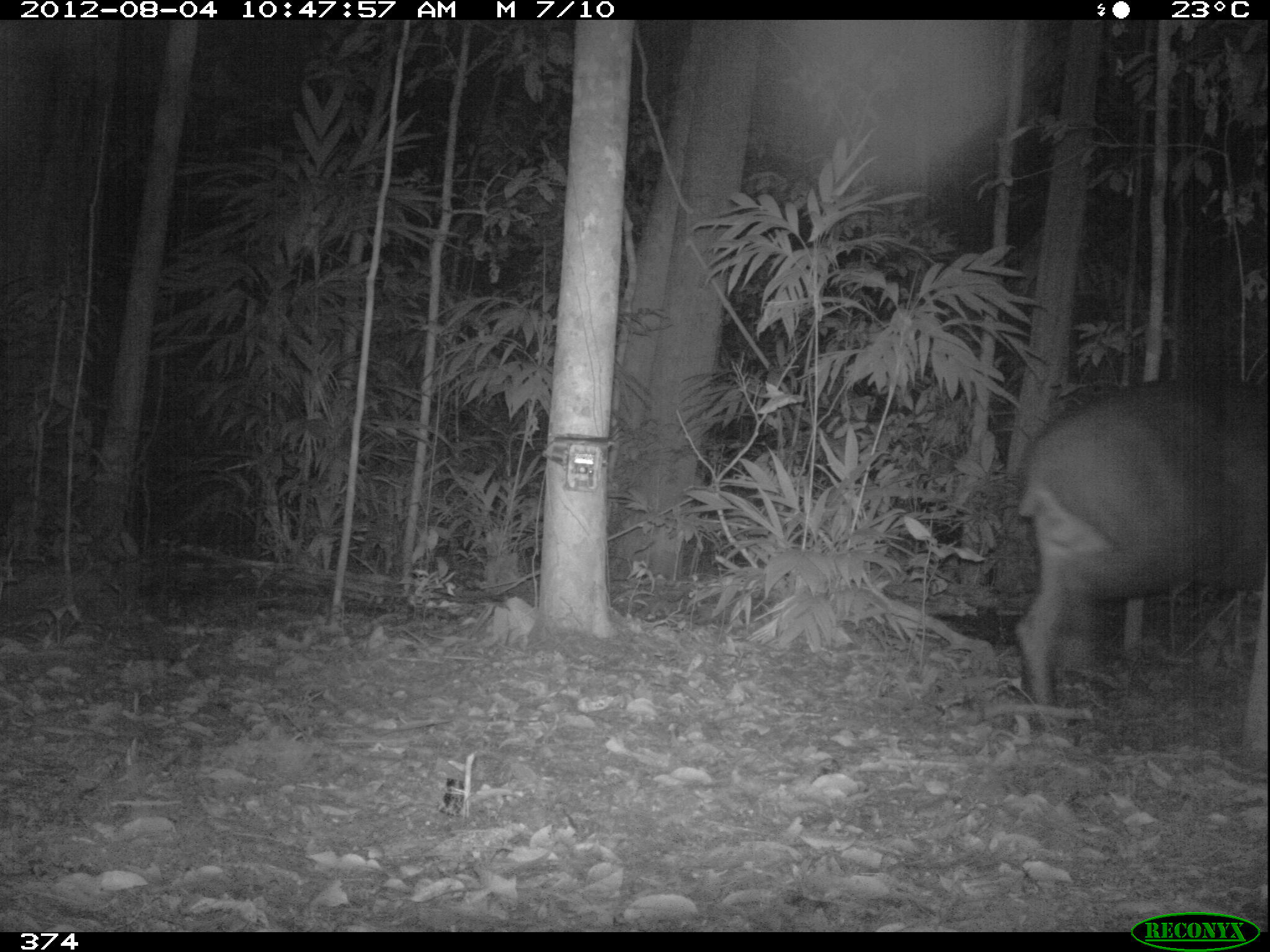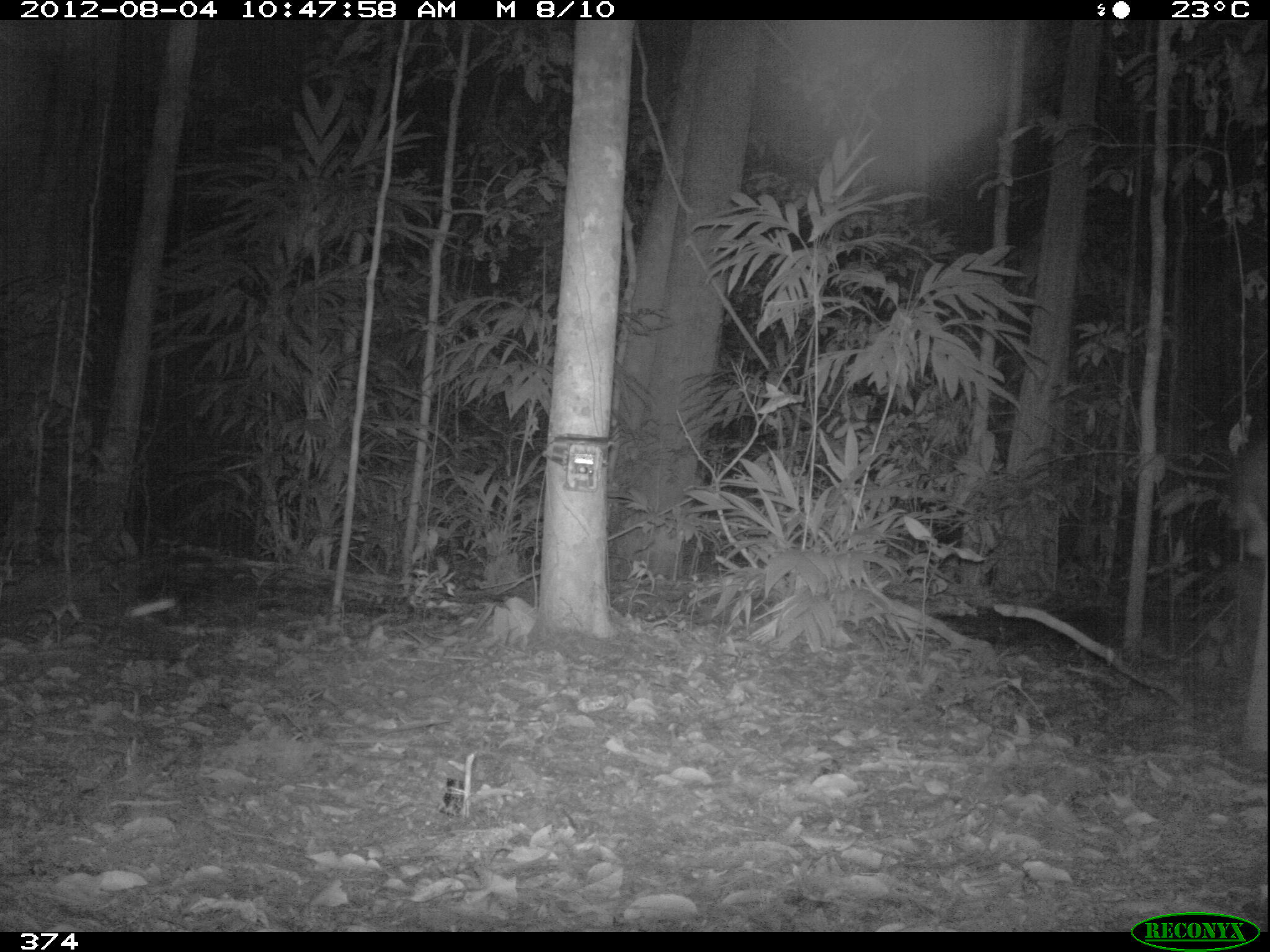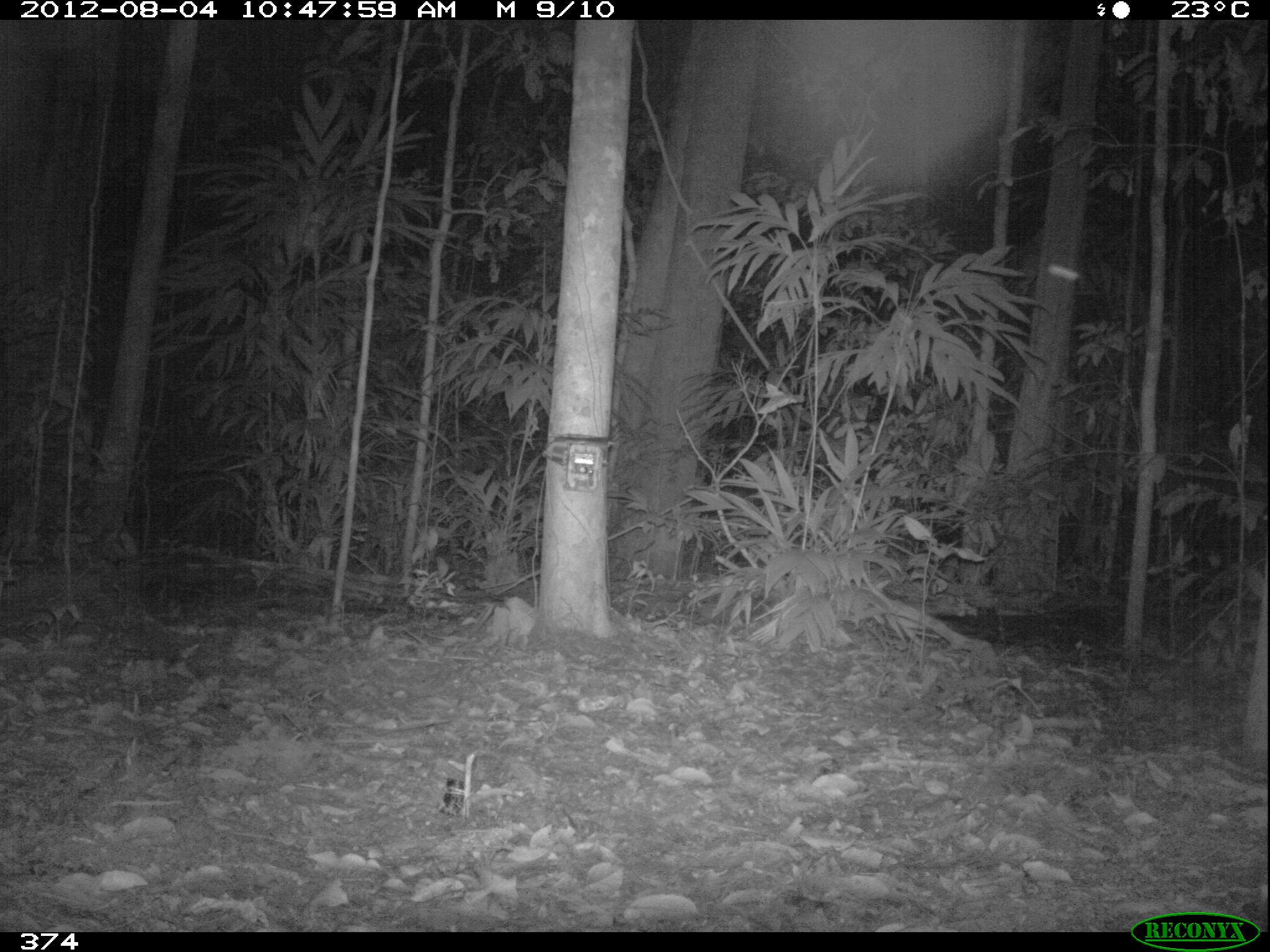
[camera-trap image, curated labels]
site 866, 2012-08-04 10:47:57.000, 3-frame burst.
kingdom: Animalia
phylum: Chordata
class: Mammalia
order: Perissodactyla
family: Tapiridae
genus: Tapirus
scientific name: Tapirus terrestris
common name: south american tapir